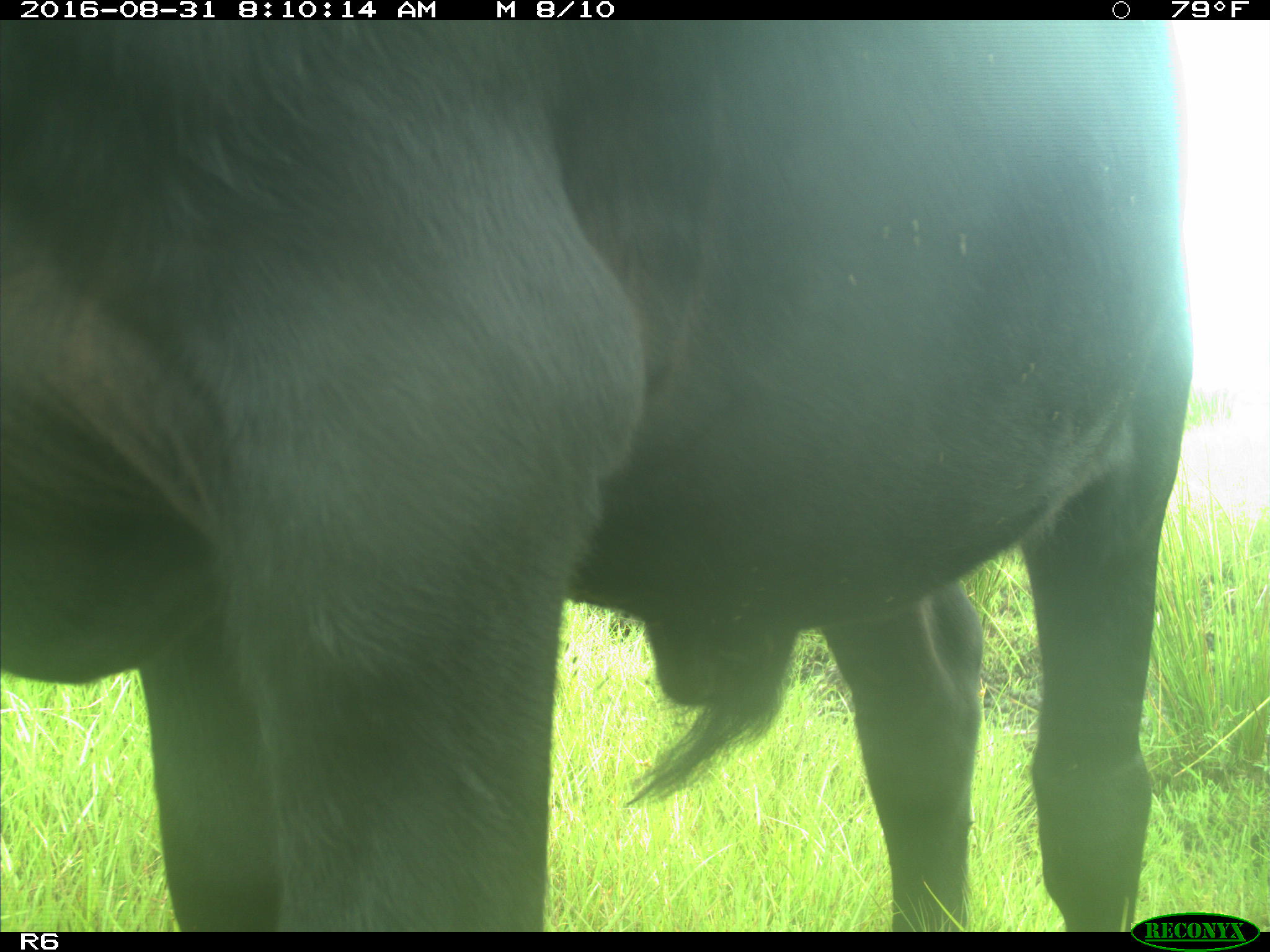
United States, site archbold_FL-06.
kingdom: Animalia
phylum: Chordata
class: Mammalia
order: Artiodactyla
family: Bovidae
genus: Bos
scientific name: Bos taurus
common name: domestic cow